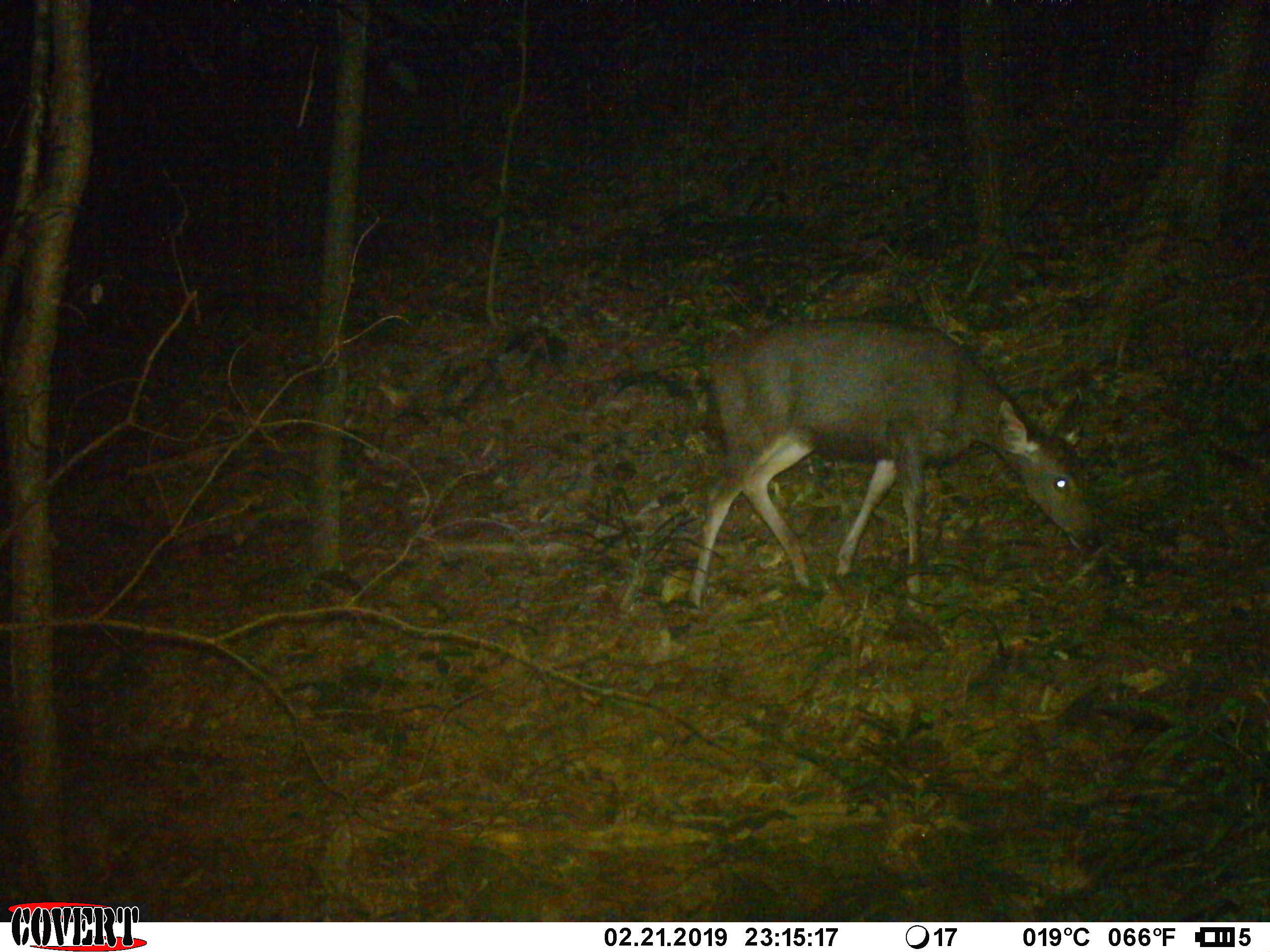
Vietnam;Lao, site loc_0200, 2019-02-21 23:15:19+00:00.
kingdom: Animalia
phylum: Chordata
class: Mammalia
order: Artiodactyla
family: Cervidae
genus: Rusa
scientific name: Rusa unicolor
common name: sambar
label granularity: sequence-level